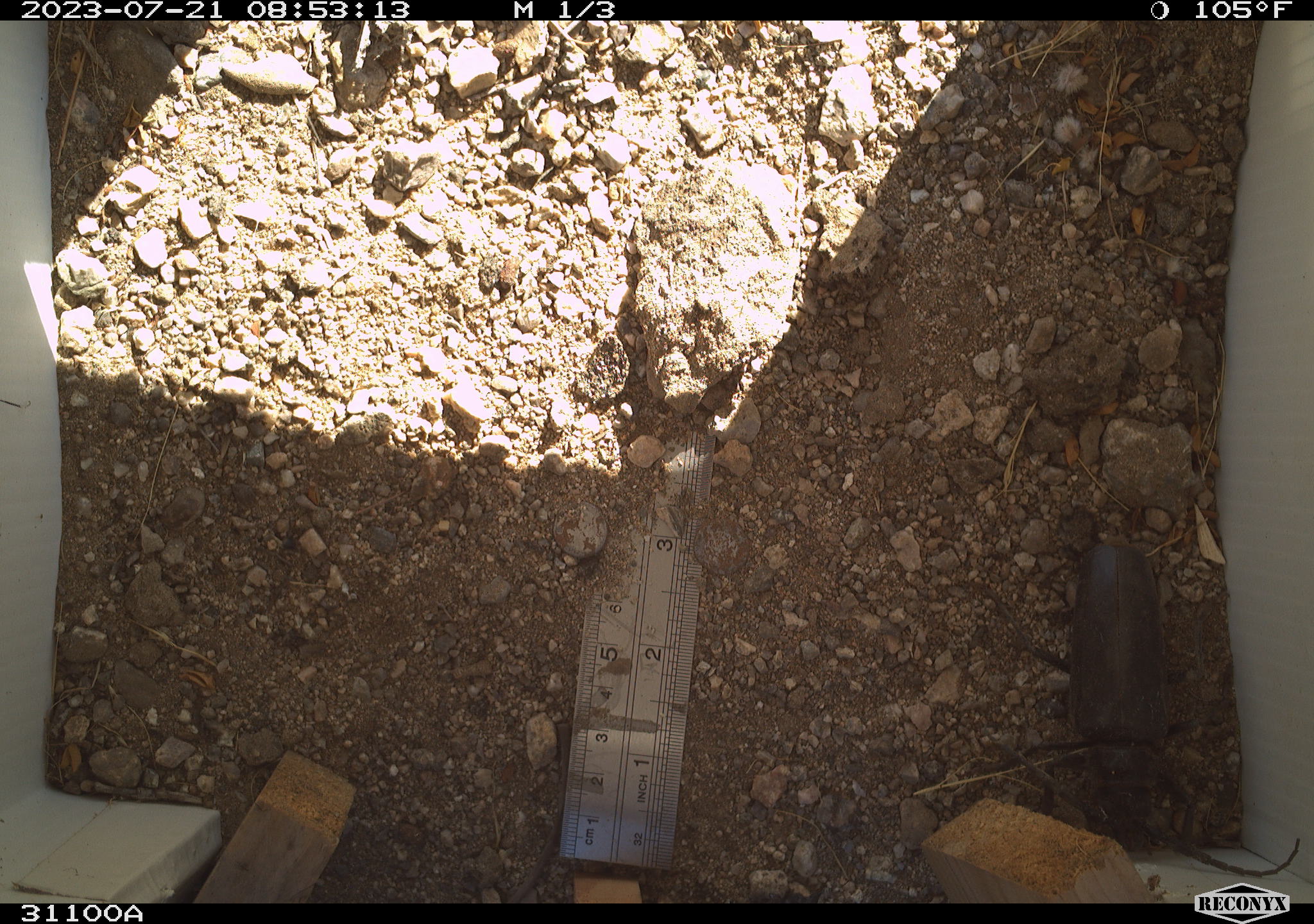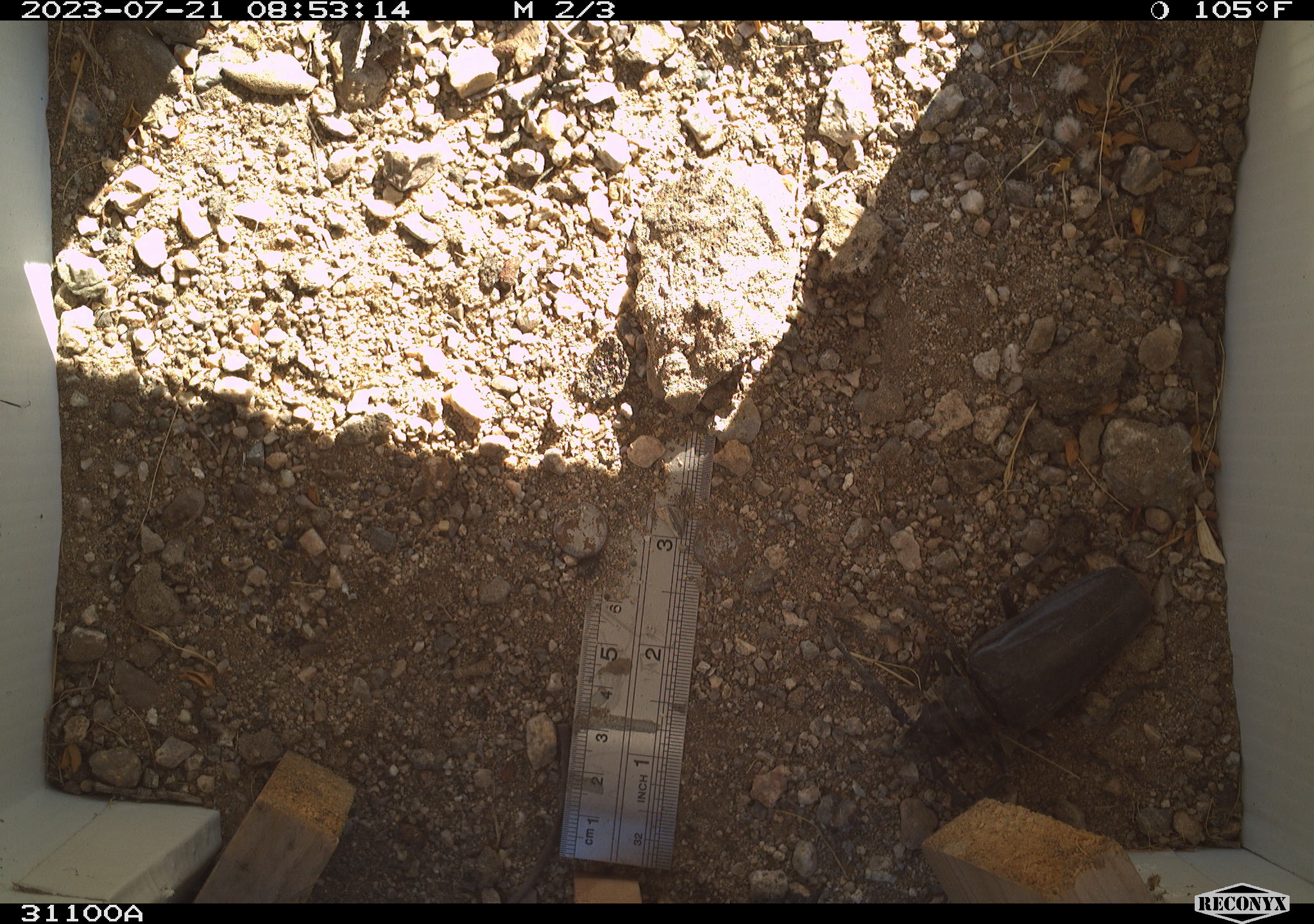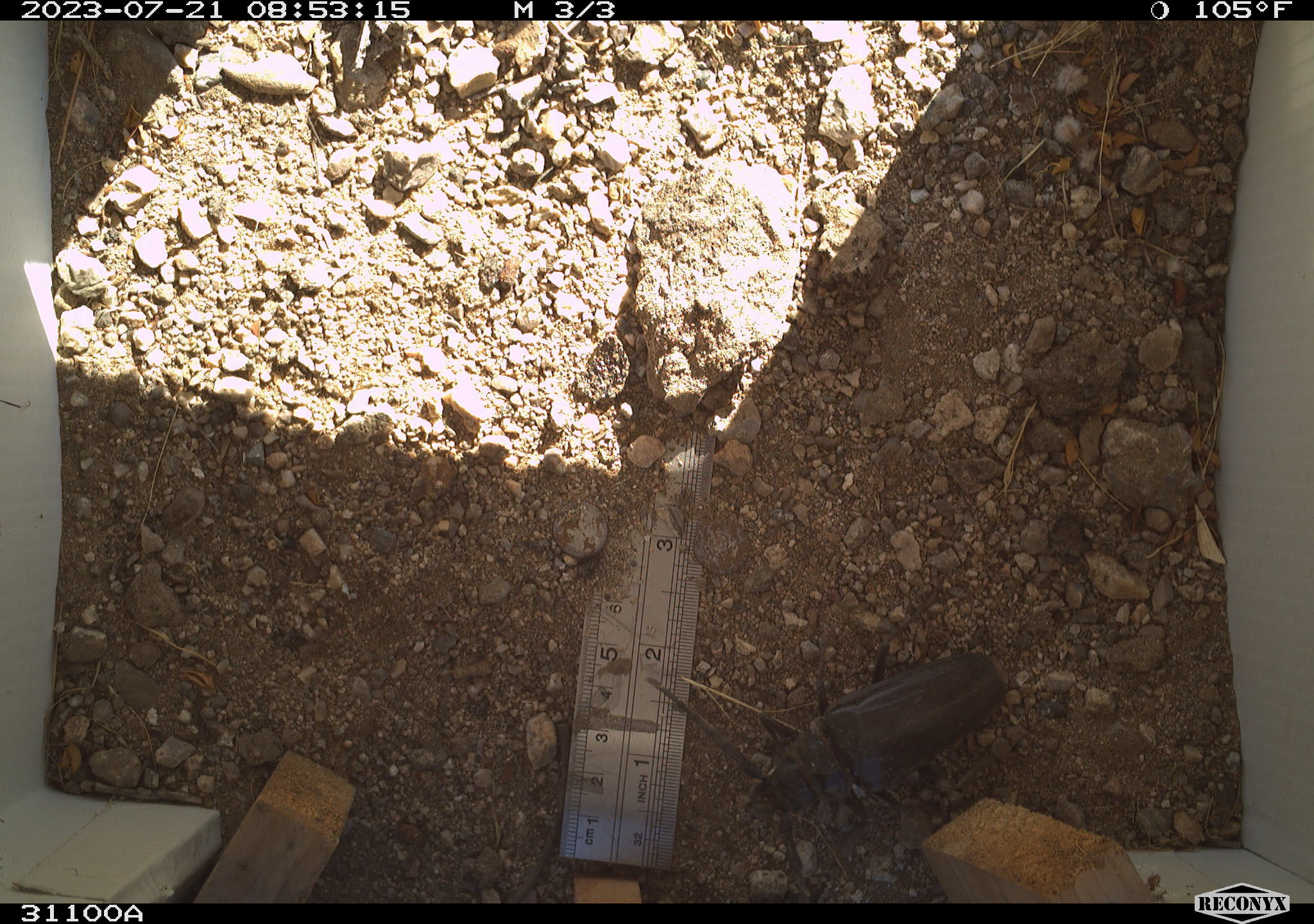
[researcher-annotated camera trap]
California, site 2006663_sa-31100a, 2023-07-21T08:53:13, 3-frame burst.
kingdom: Animalia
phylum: Arthropoda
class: Insecta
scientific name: Insecta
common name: insect